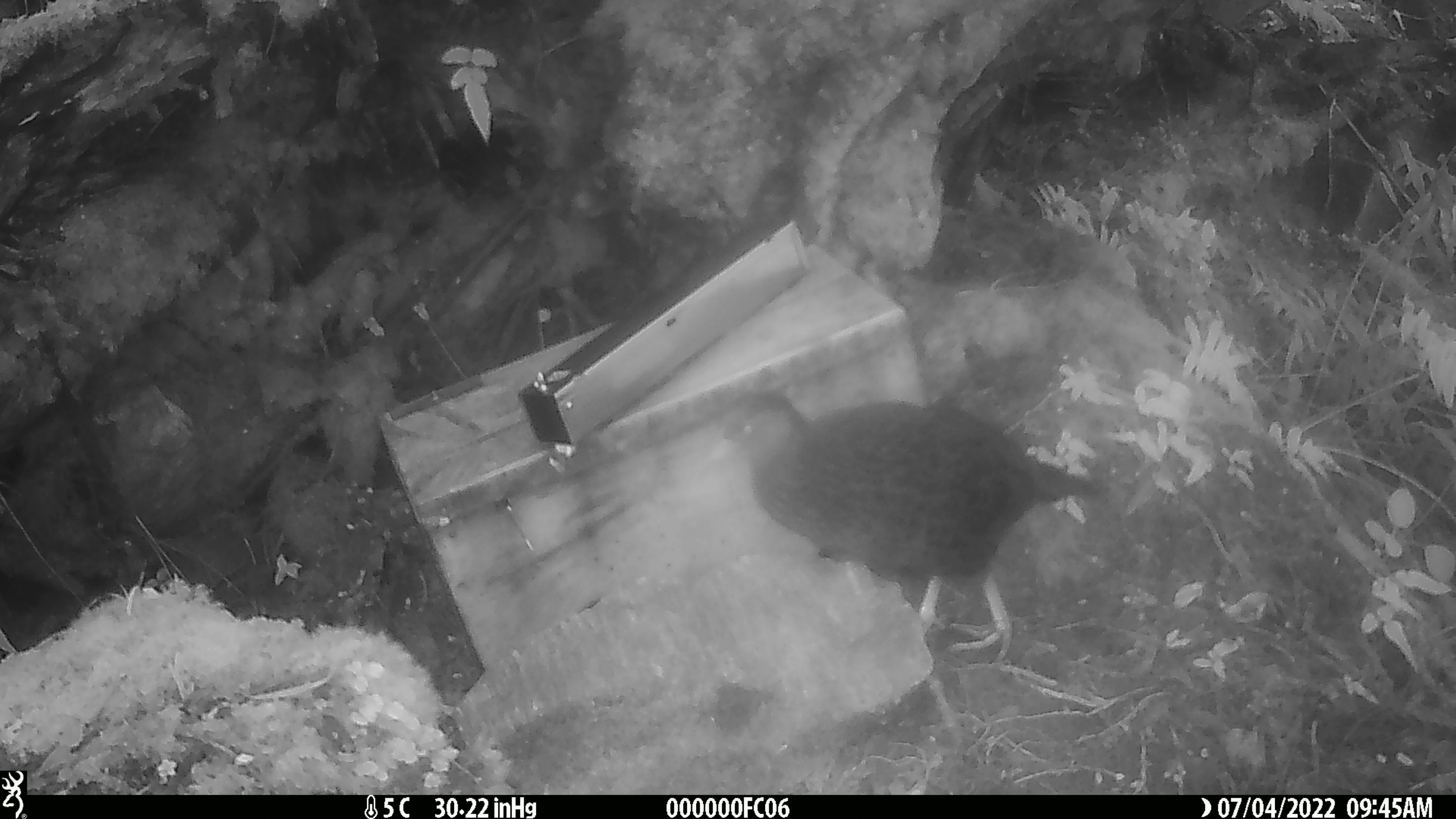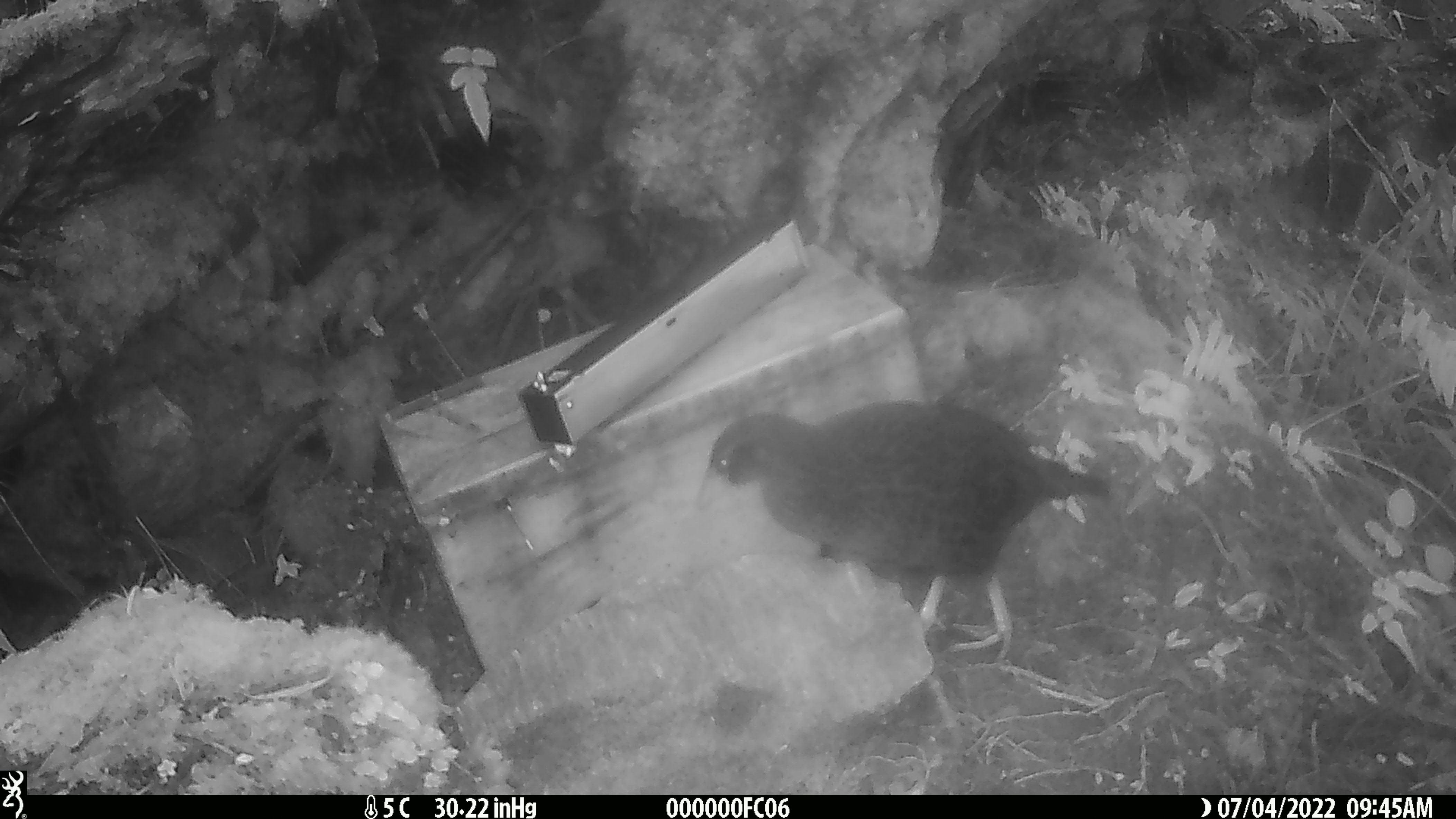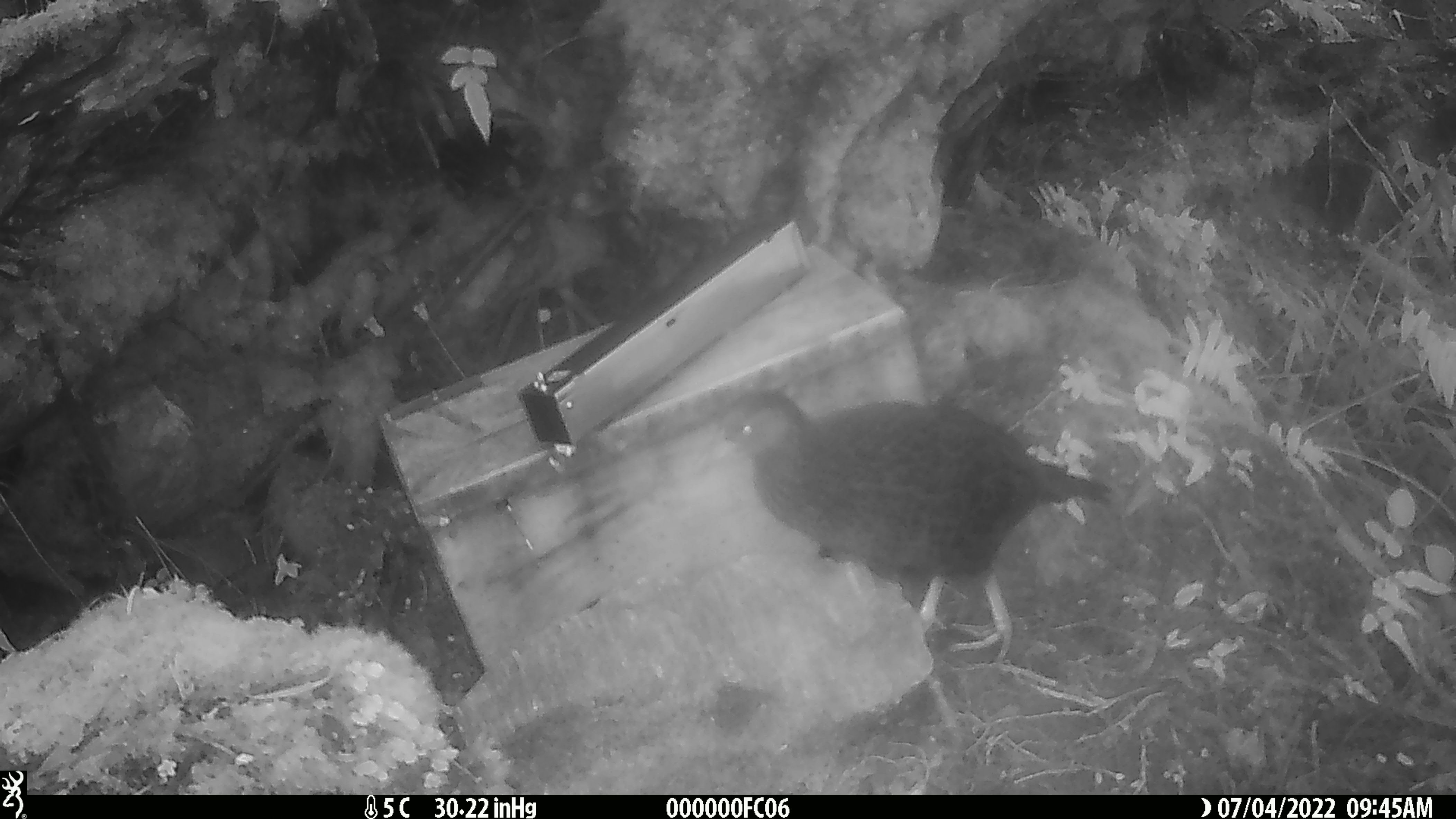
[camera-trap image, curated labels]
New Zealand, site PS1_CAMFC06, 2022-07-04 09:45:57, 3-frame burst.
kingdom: Animalia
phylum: Chordata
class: Aves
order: Gruiformes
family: Rallidae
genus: Gallirallus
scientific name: Gallirallus australis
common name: weka